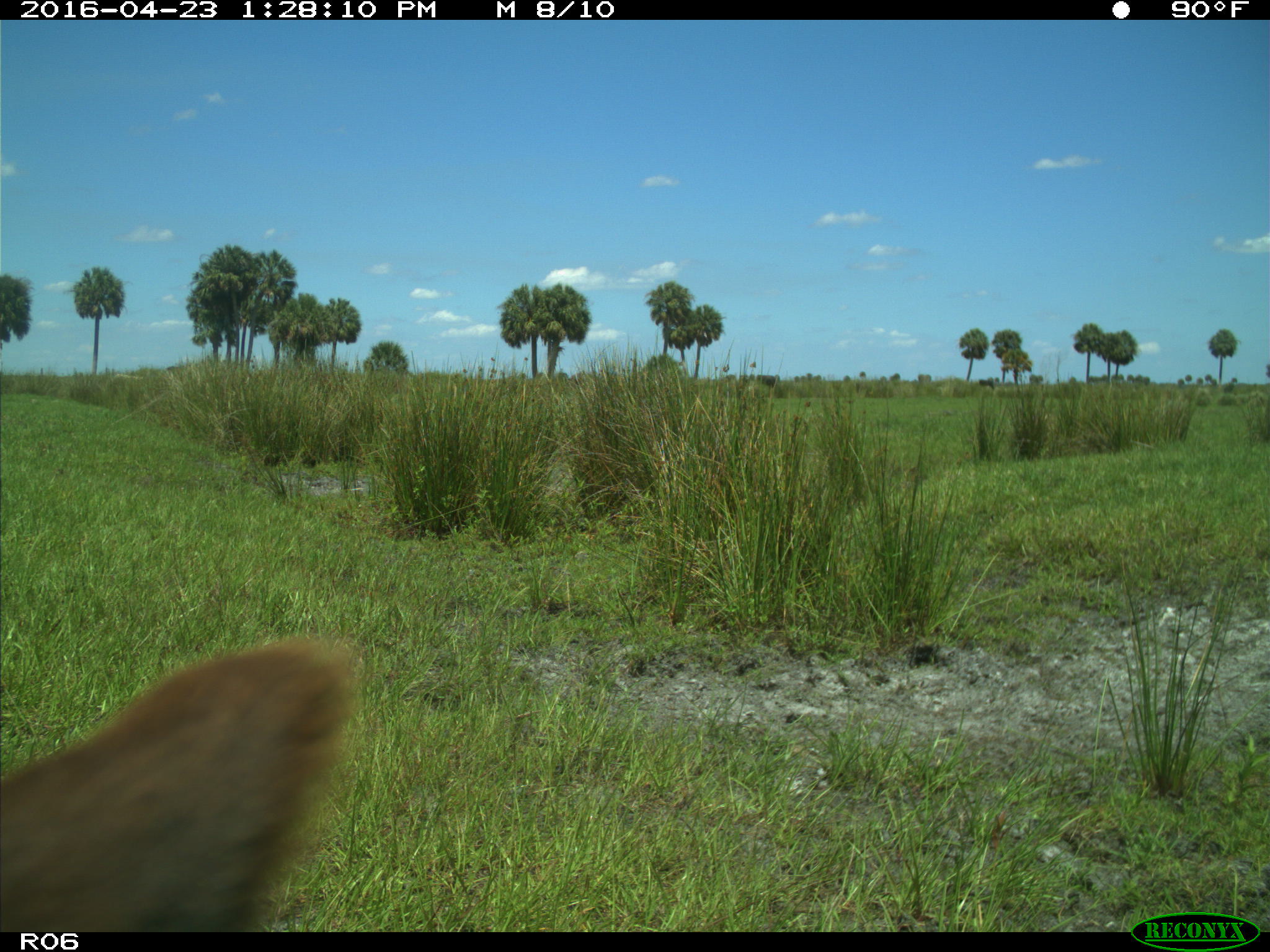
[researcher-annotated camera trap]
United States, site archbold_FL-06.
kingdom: Animalia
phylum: Chordata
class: Mammalia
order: Artiodactyla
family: Bovidae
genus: Bos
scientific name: Bos taurus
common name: domestic cow